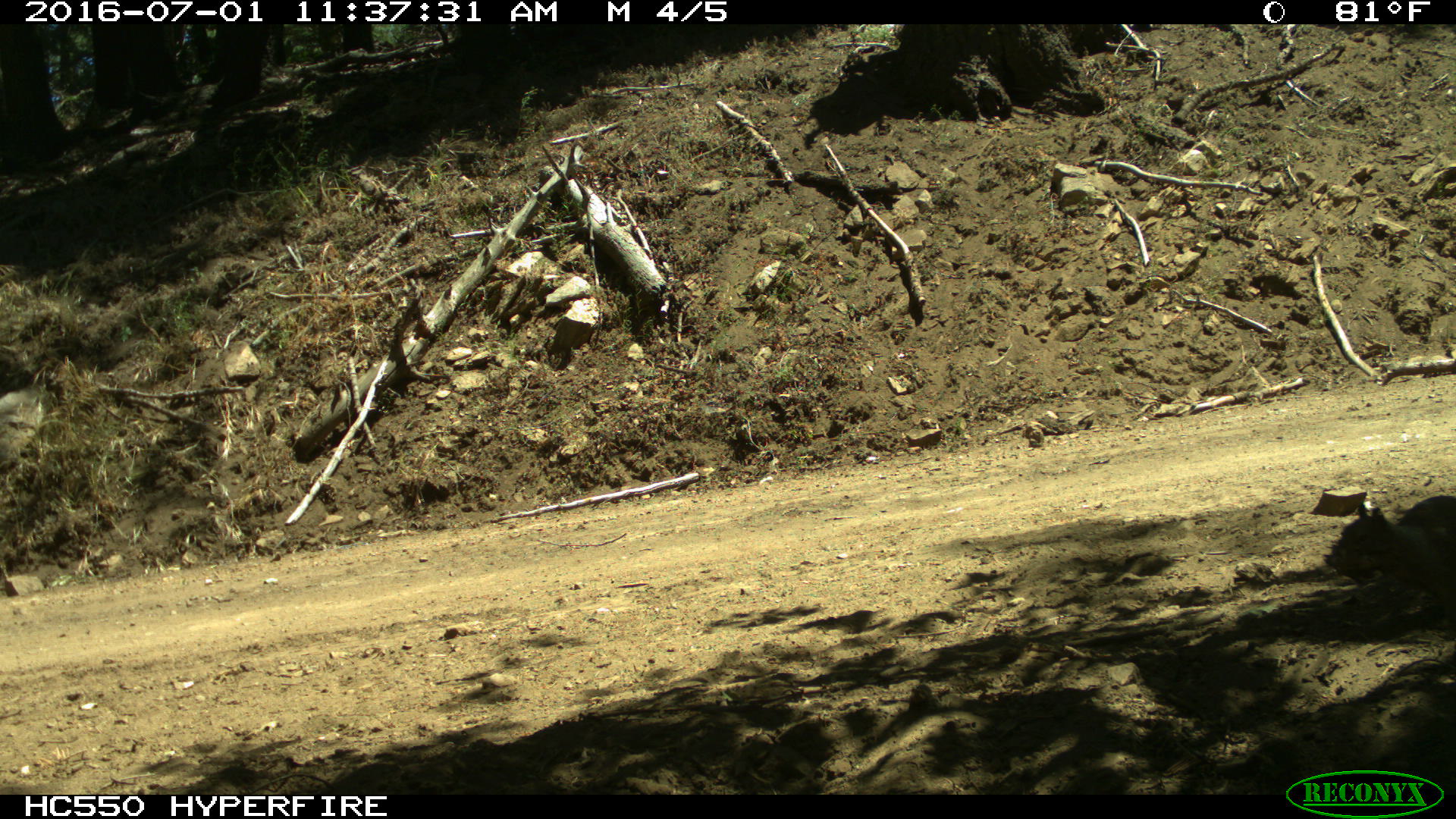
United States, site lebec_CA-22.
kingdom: Animalia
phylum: Chordata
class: Mammalia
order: Rodentia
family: Sciuridae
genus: Otospermophilus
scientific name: Otospermophilus beecheyi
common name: california ground squirrel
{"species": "Otospermophilus beecheyi (california ground squirrel)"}